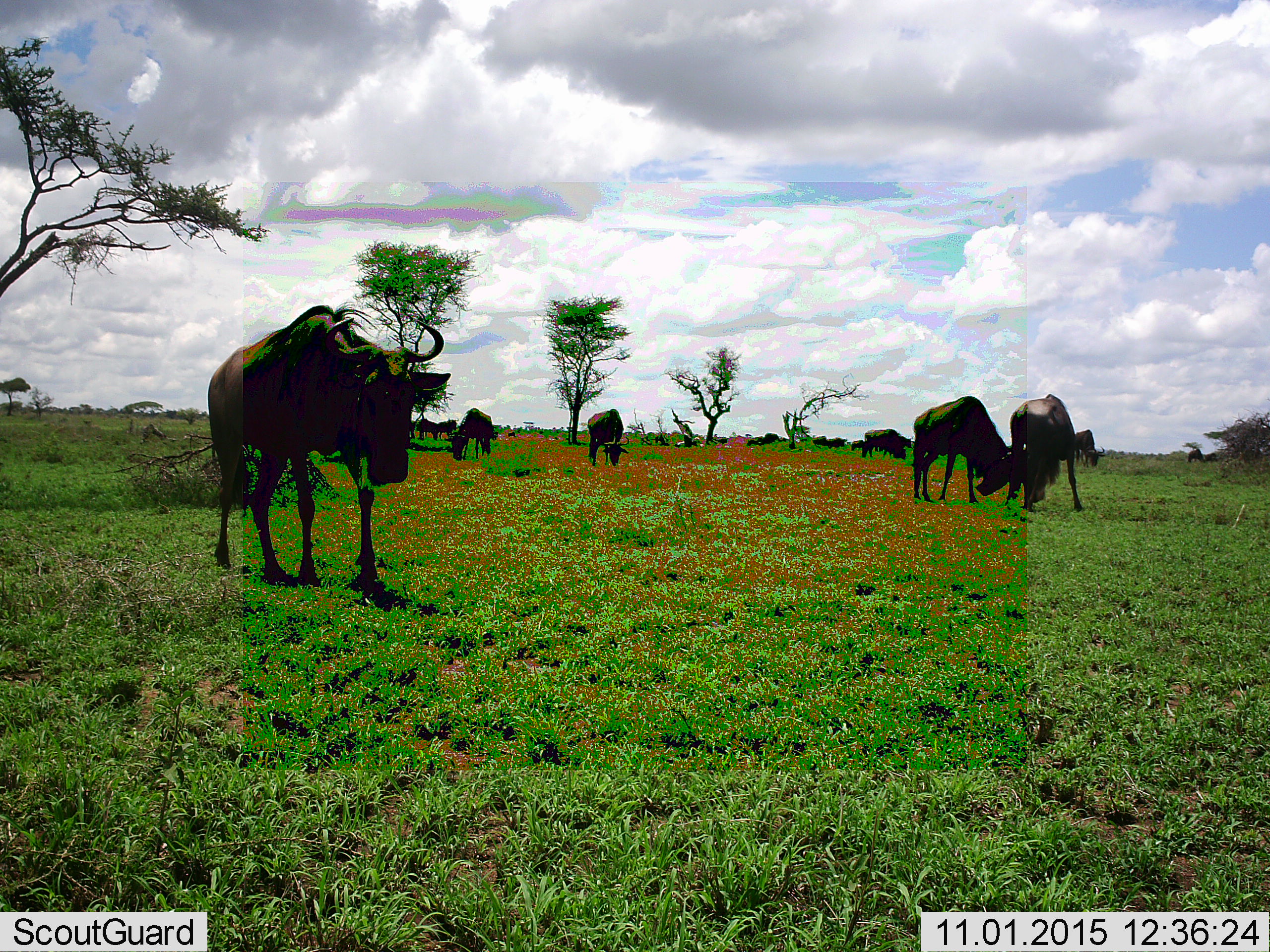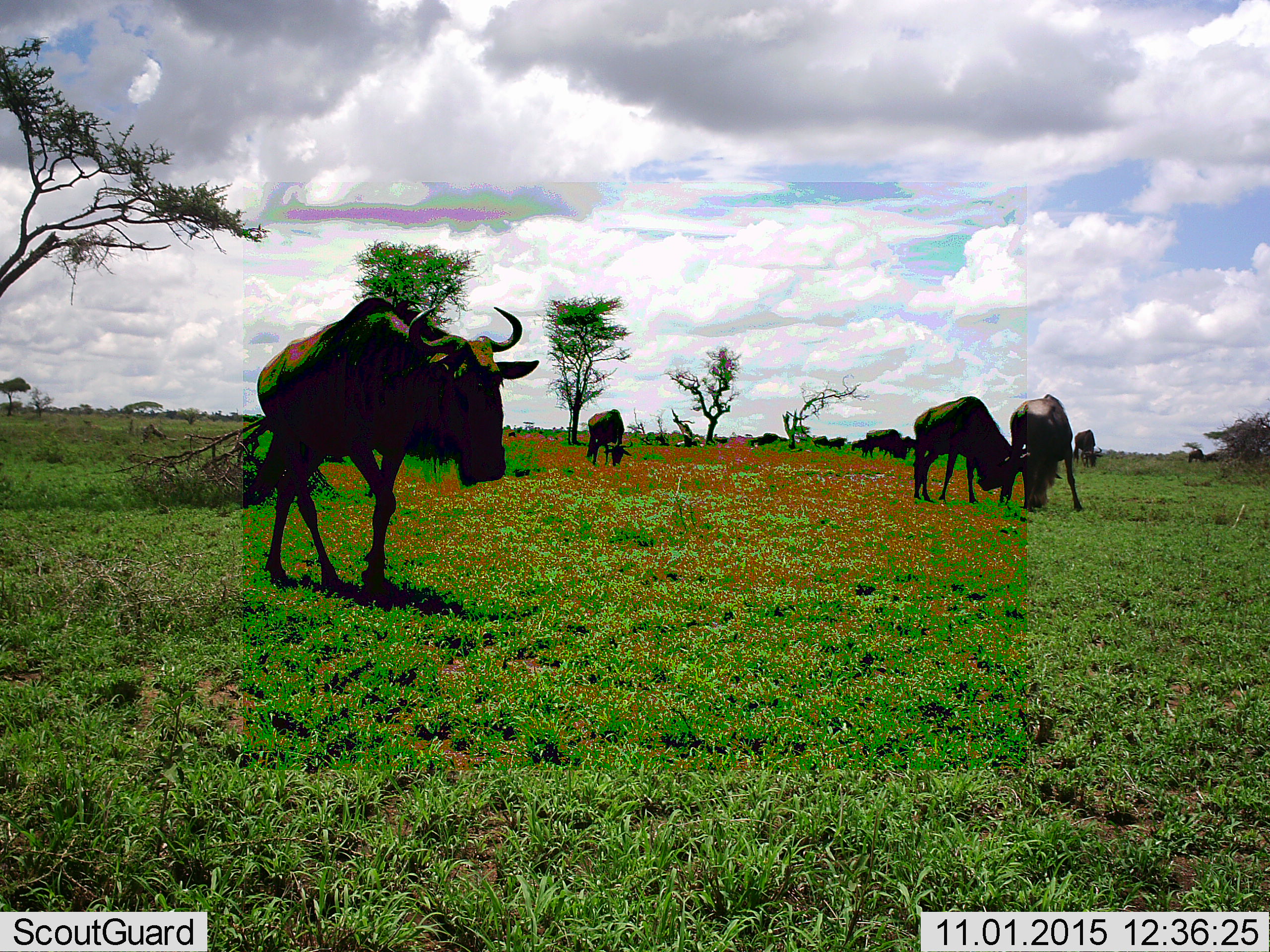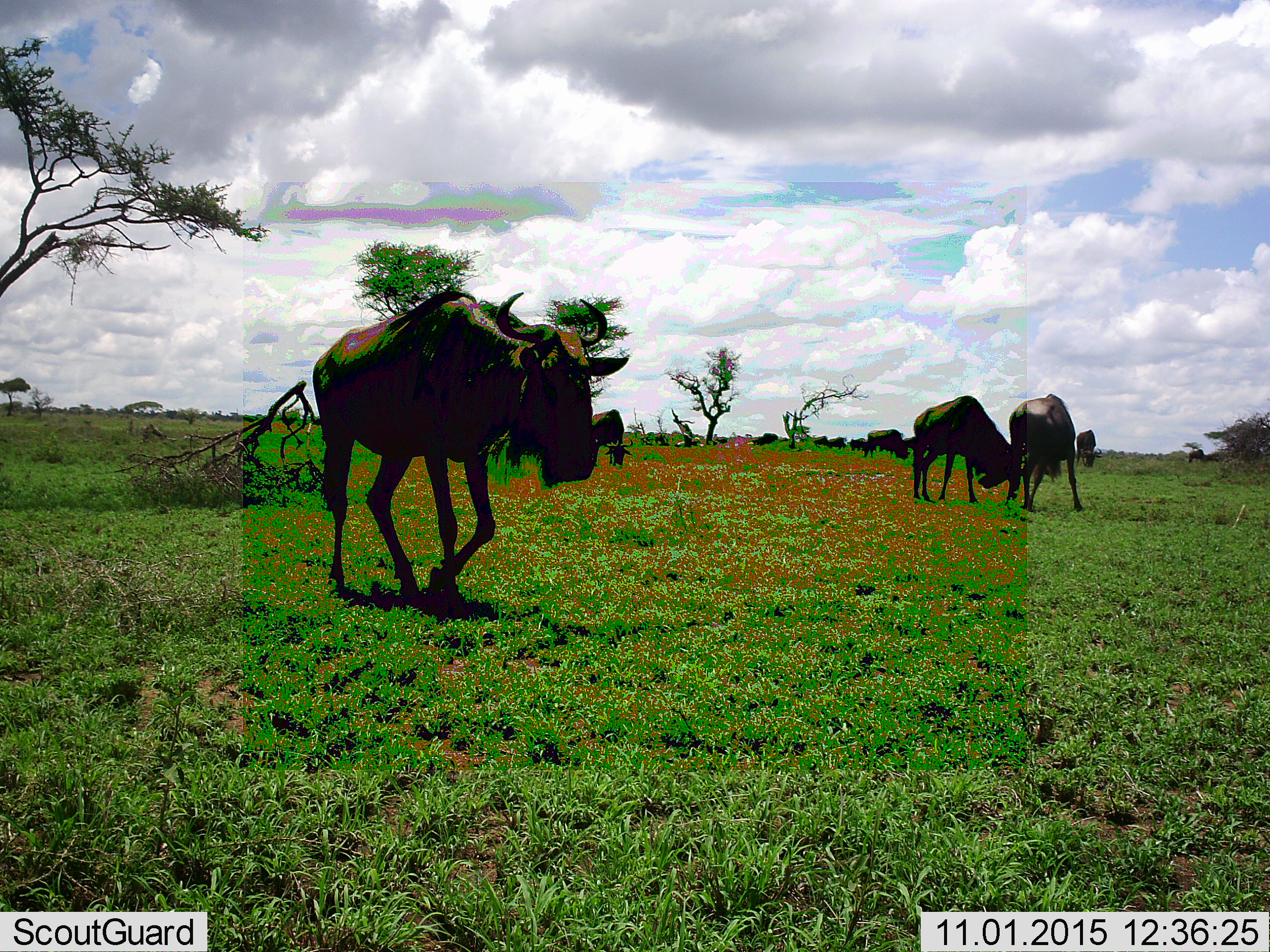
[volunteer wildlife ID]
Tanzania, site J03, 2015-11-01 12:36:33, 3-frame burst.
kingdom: Animalia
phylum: Chordata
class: Mammalia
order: Artiodactyla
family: Bovidae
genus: Connochaetes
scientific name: Connochaetes taurinus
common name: blue wildebeest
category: wildebeest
Wildebeest (blue wildebeest) (Connochaetes taurinus), count 11-50. Behavior (volunteer vote fractions): standing 80%, resting 0%, moving 70%, interacting 40%. Young present (vote fraction): 0%. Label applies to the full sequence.